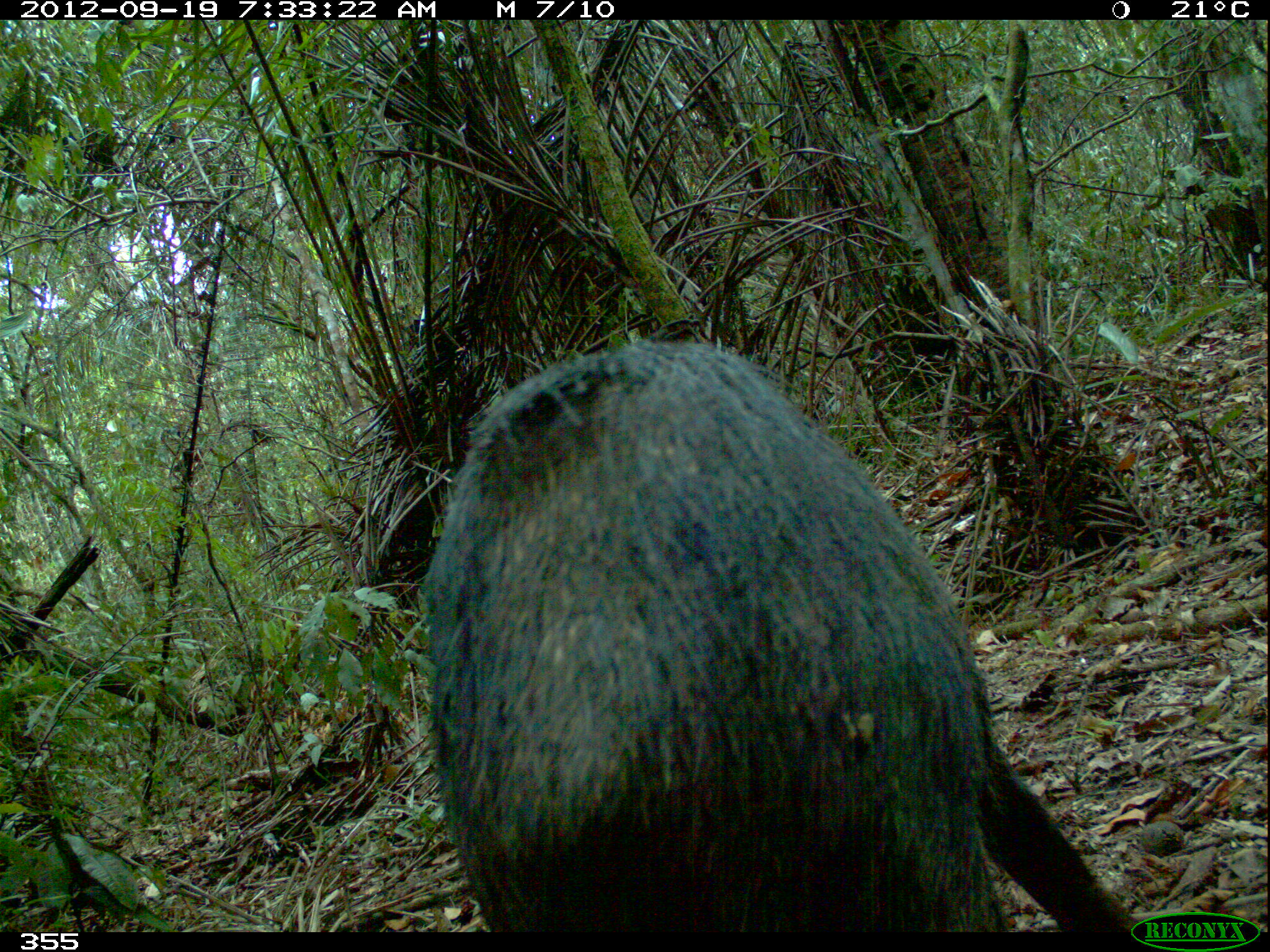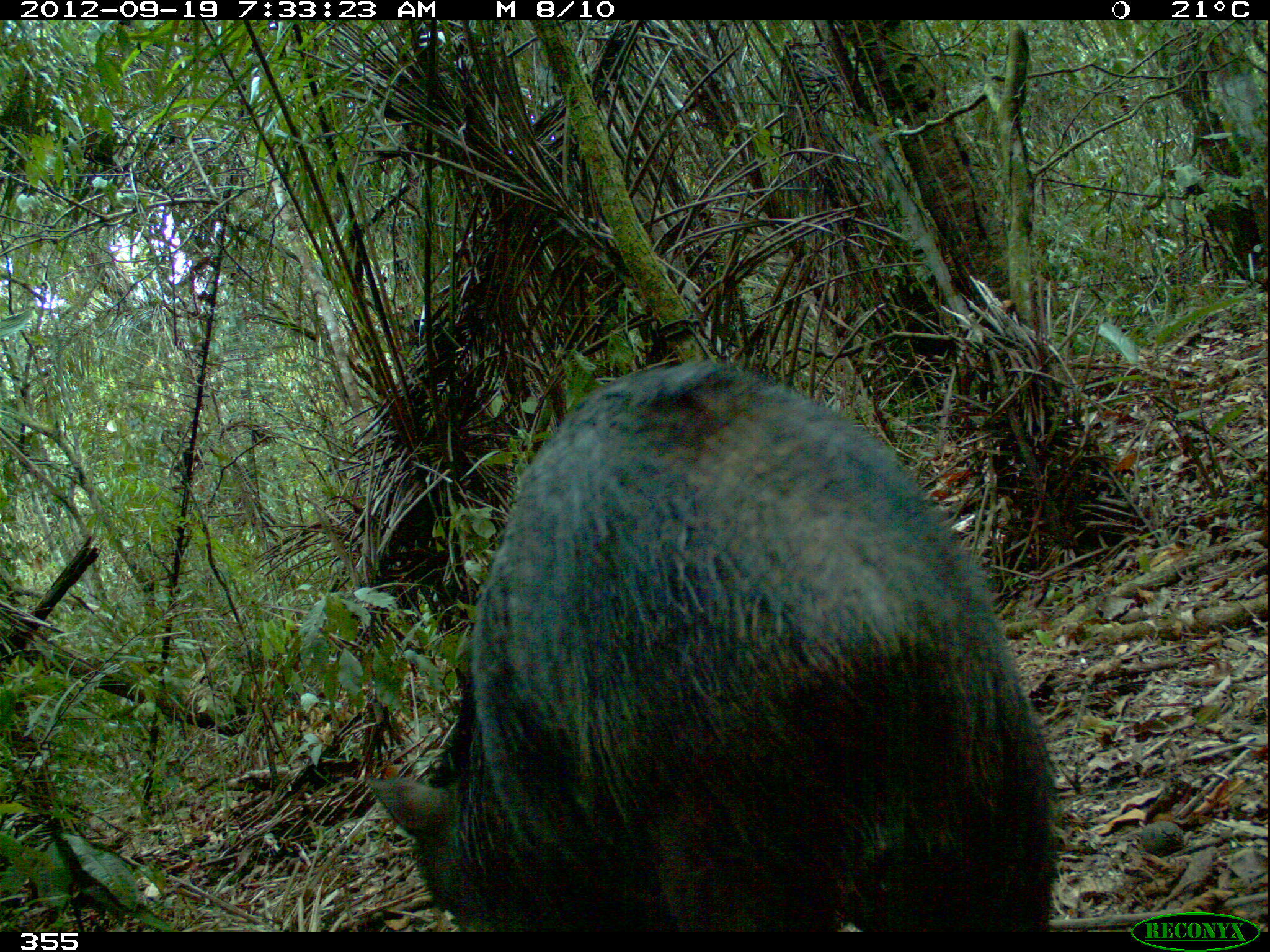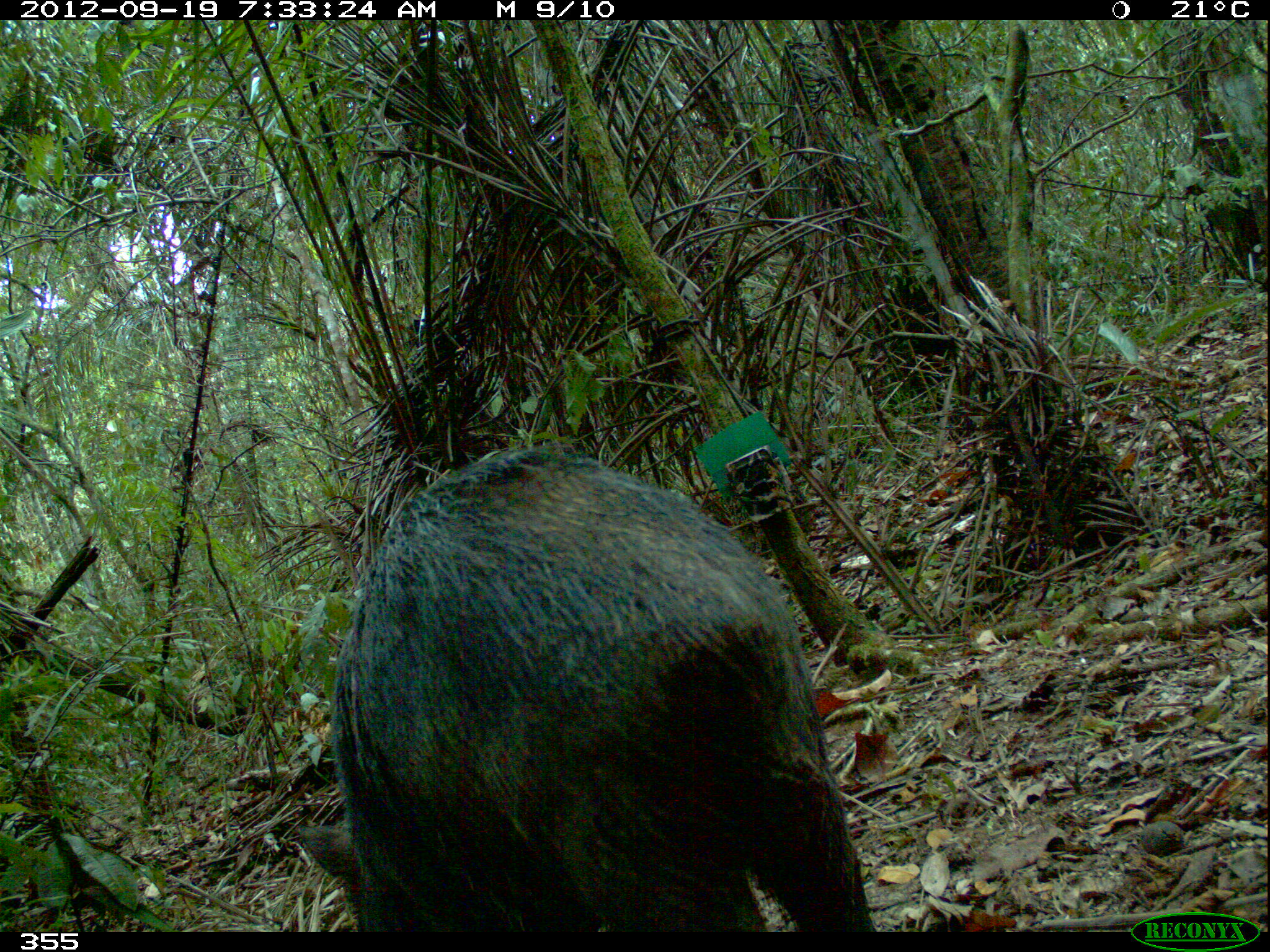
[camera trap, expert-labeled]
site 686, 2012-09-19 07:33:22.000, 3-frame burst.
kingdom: Animalia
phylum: Chordata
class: Mammalia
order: Artiodactyla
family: Tayassuidae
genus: Tayassu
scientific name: Tayassu pecari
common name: white-lipped peccary